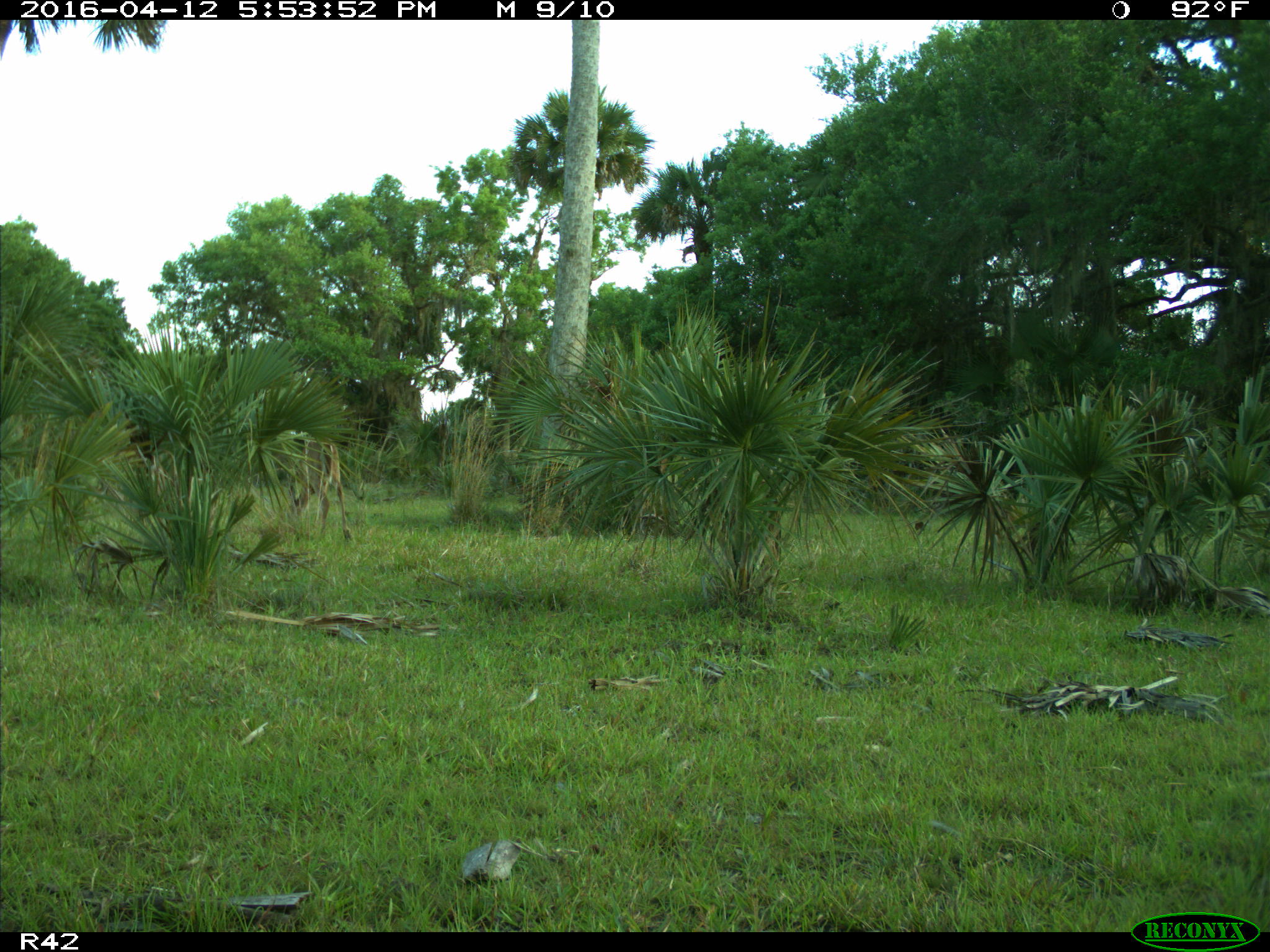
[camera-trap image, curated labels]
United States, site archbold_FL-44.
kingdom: Animalia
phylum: Chordata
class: Mammalia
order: Artiodactyla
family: Cervidae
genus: Odocoileus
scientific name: Odocoileus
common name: deer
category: unidentified deer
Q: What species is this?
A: Unidentified deer (deer) (Odocoileus).